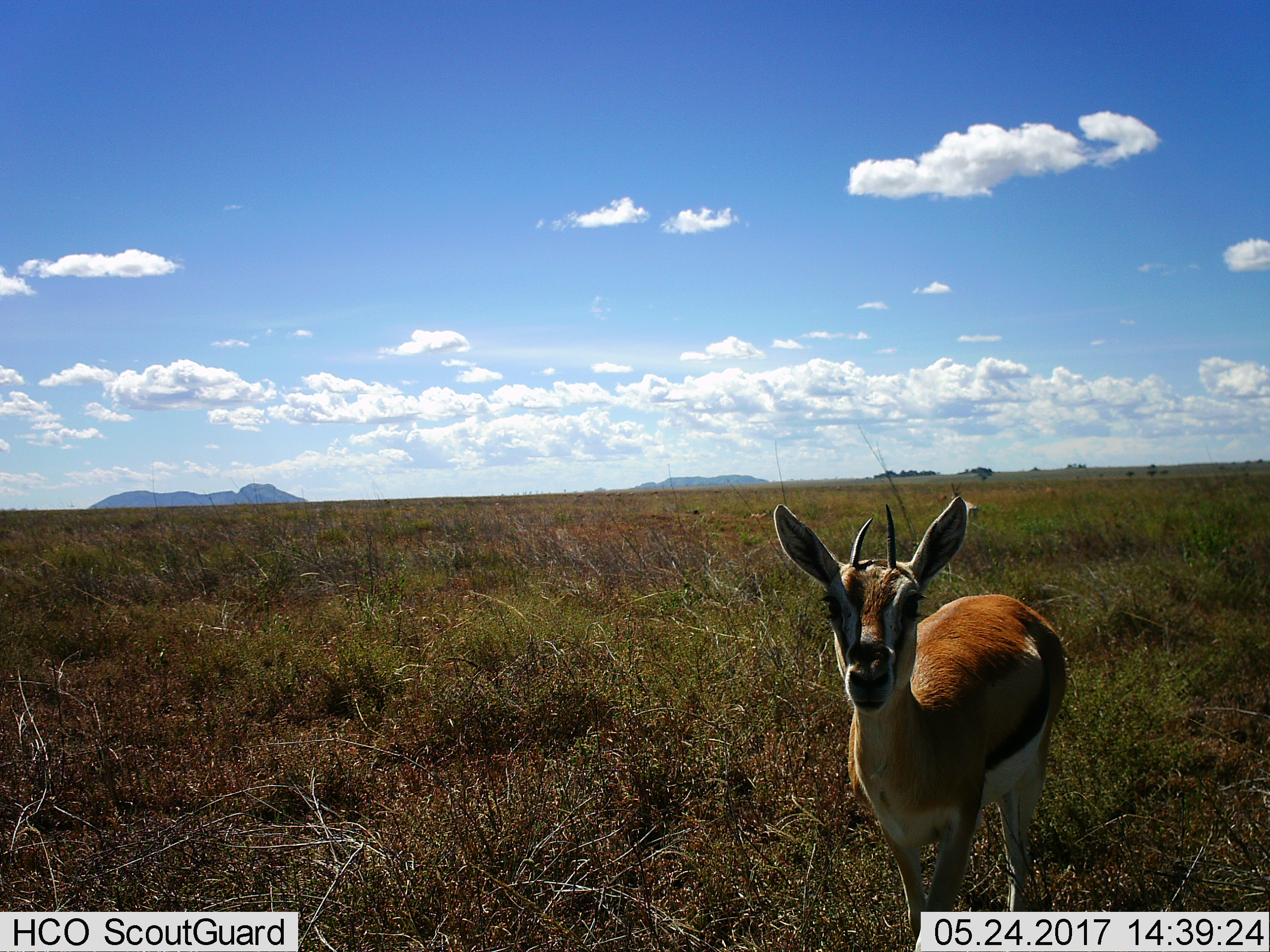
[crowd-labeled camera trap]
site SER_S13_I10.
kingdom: Animalia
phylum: Chordata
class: Mammalia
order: Artiodactyla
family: Bovidae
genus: Eudorcas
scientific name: Eudorcas thomsonii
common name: thomson's gazelle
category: gazellethomsons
Gazellethomsons (thomson's gazelle) (Eudorcas thomsonii), count 1. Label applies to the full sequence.